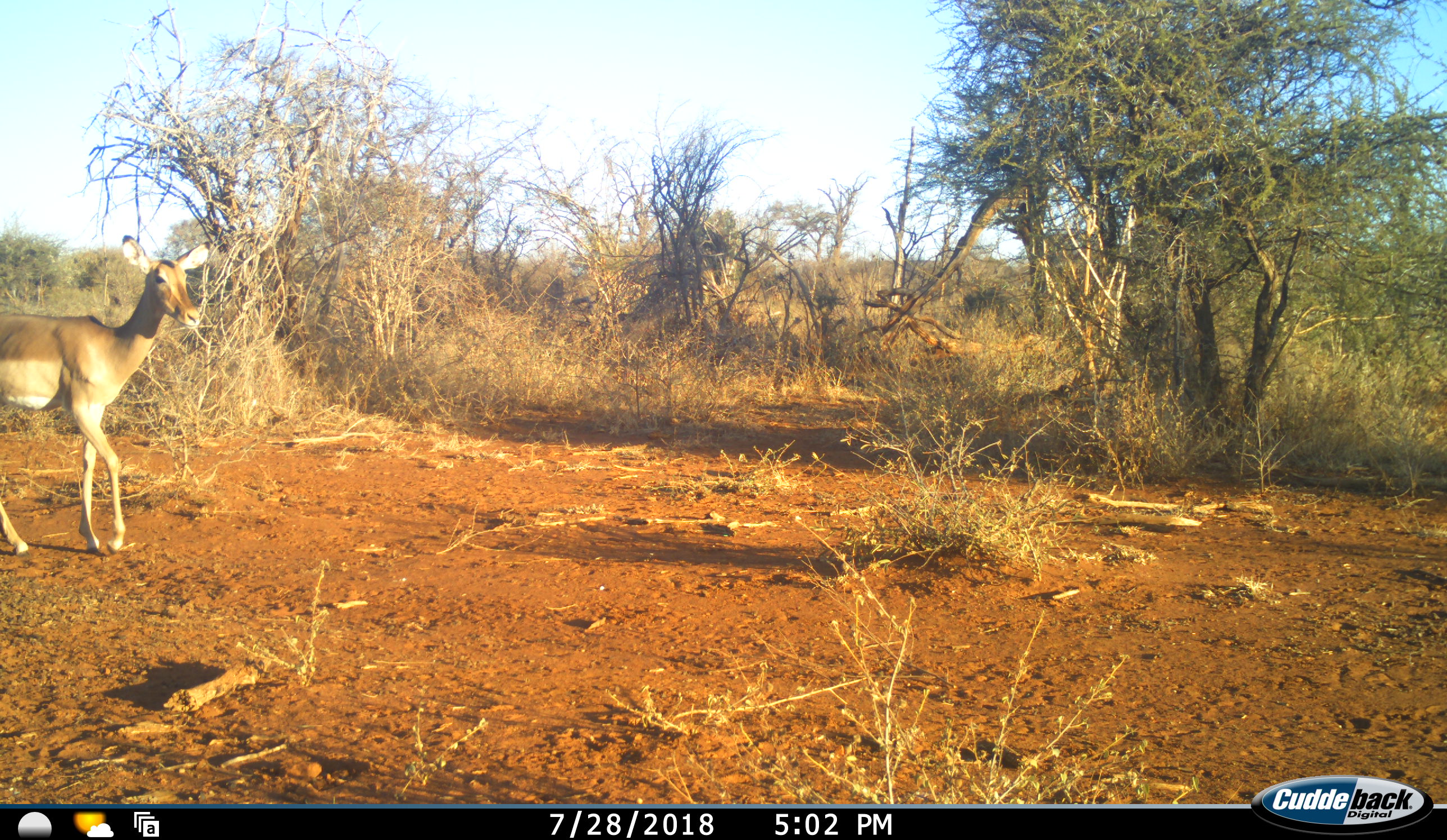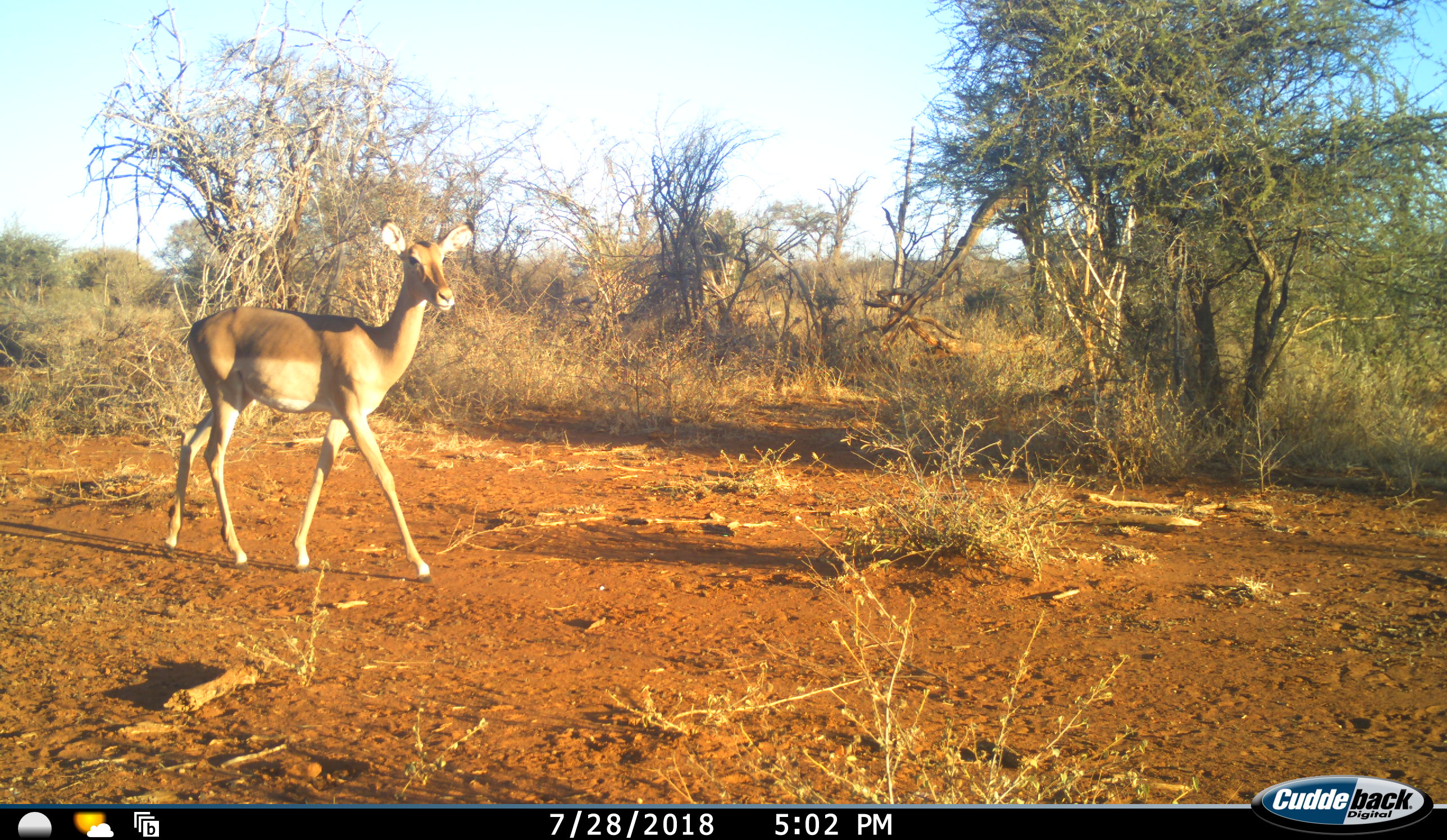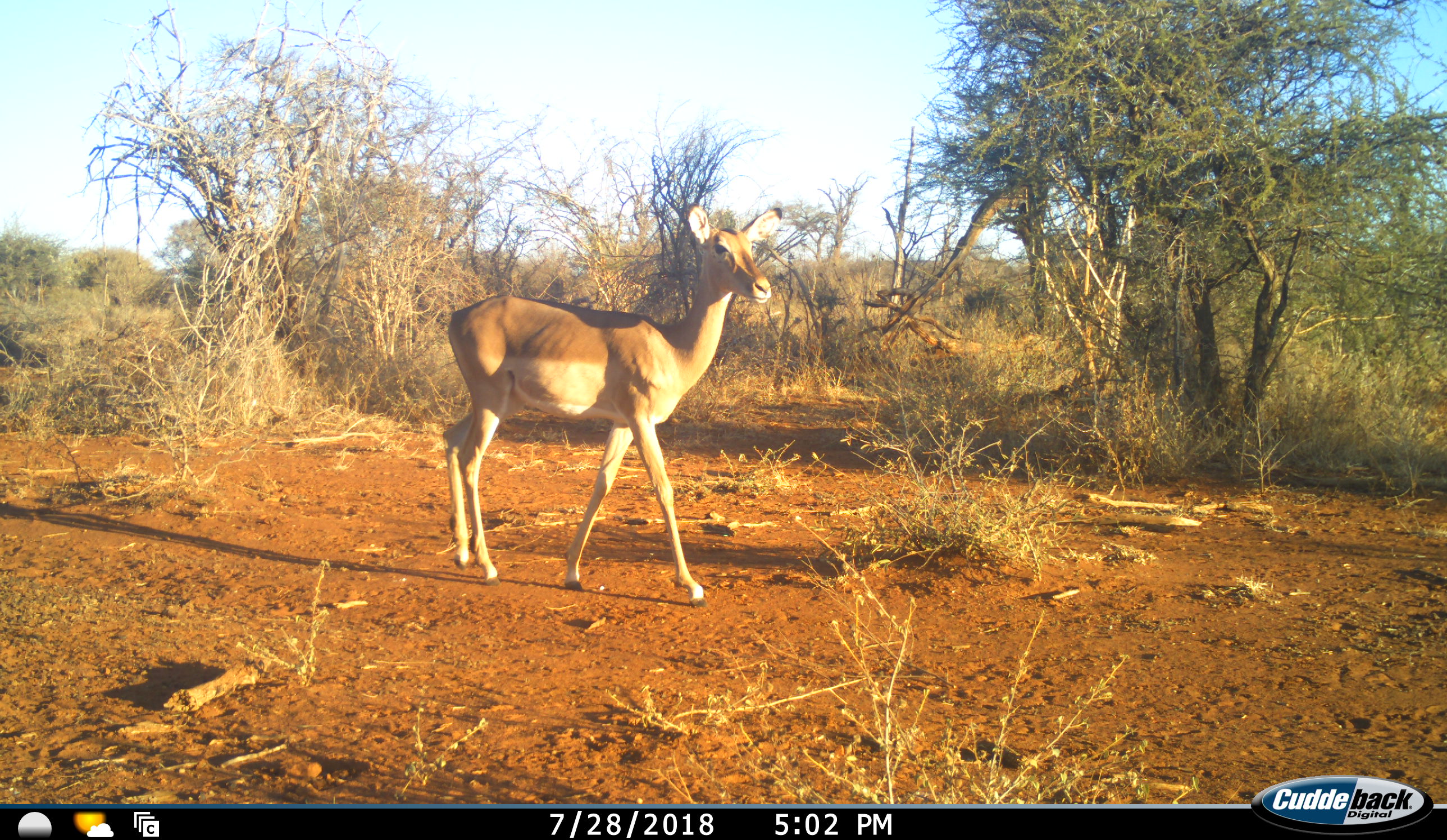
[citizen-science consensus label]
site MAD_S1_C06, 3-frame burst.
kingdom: Animalia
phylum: Chordata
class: Mammalia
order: Artiodactyla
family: Bovidae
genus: Aepyceros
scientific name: Aepyceros melampus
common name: impala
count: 1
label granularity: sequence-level